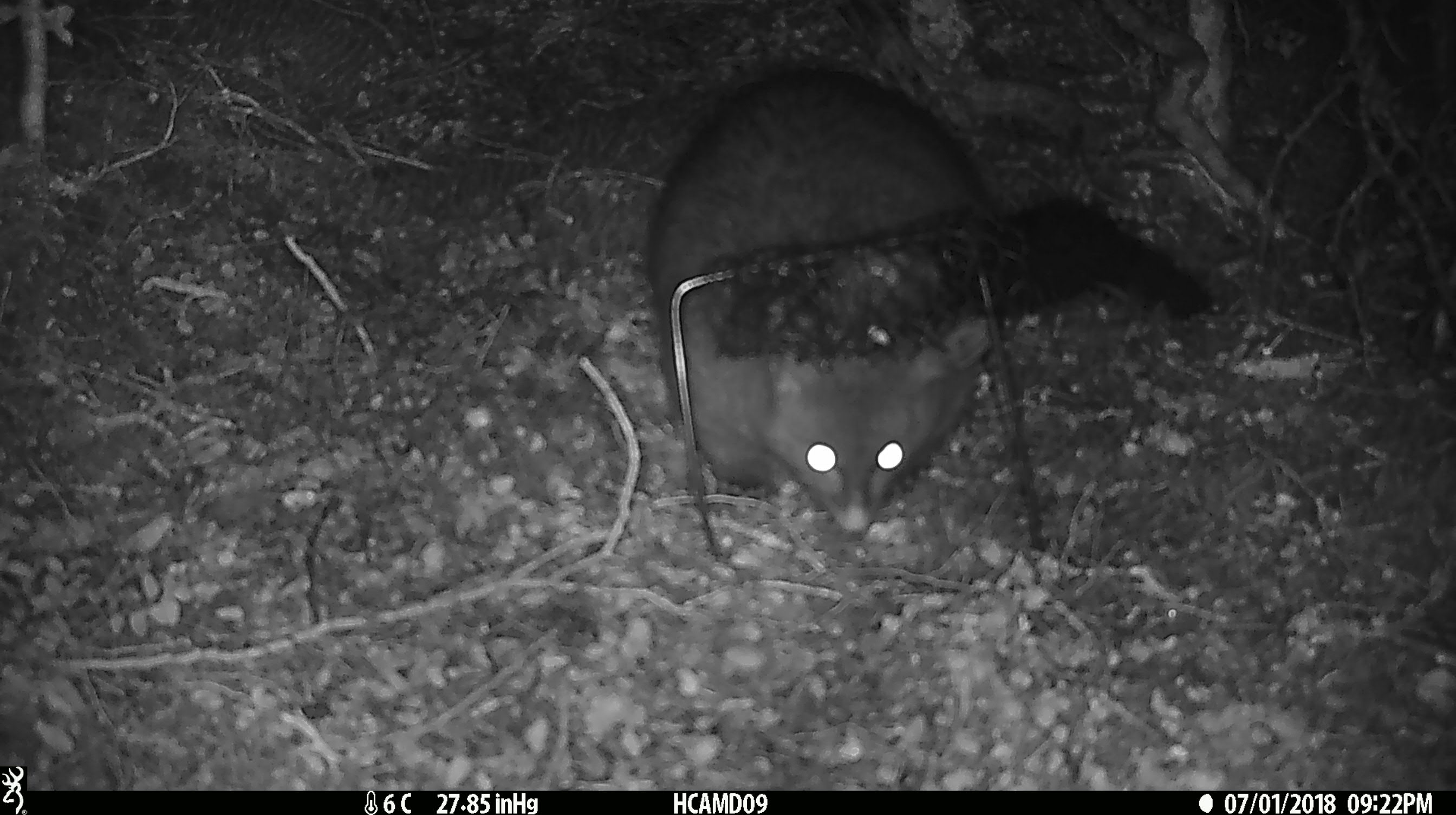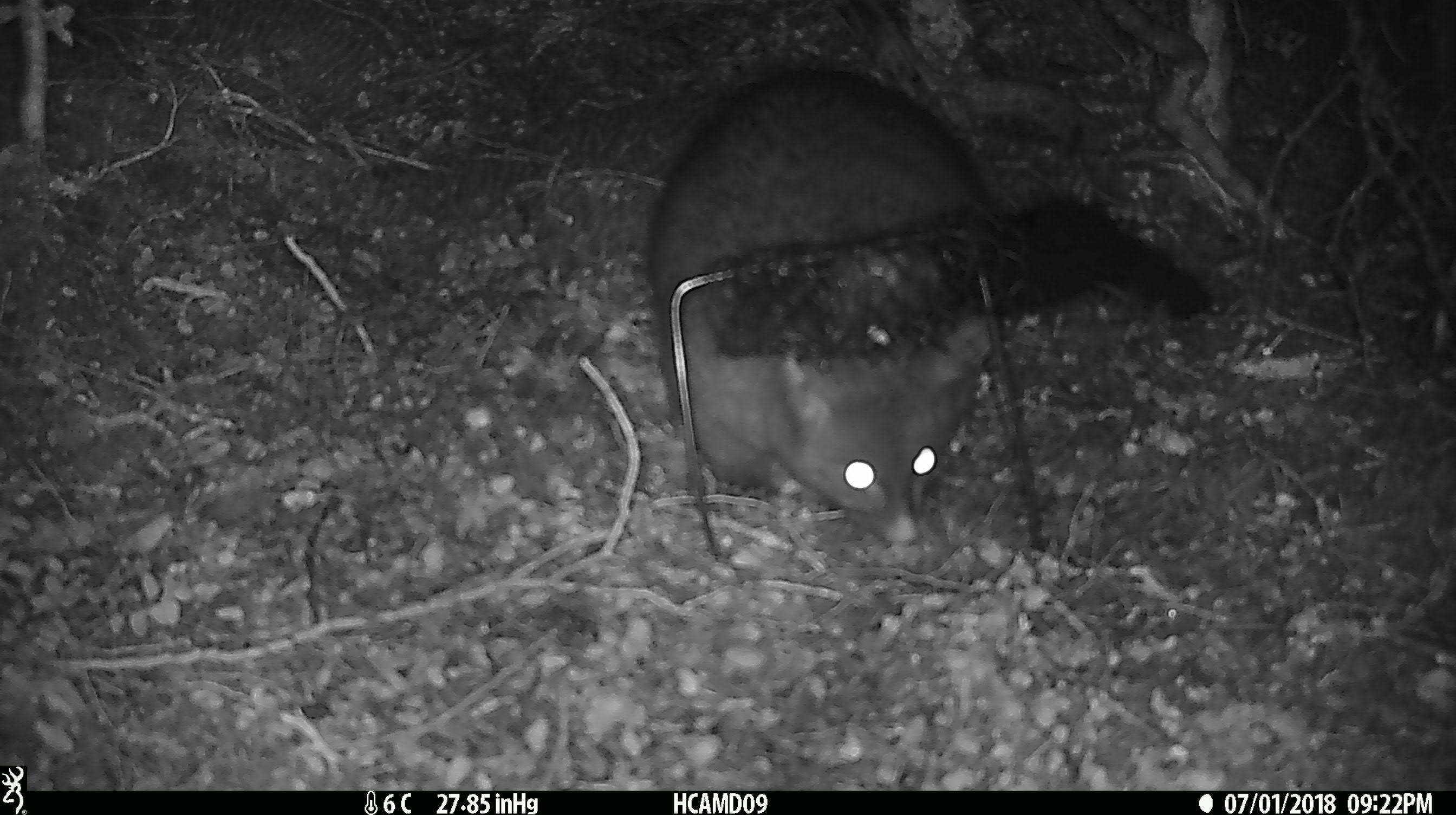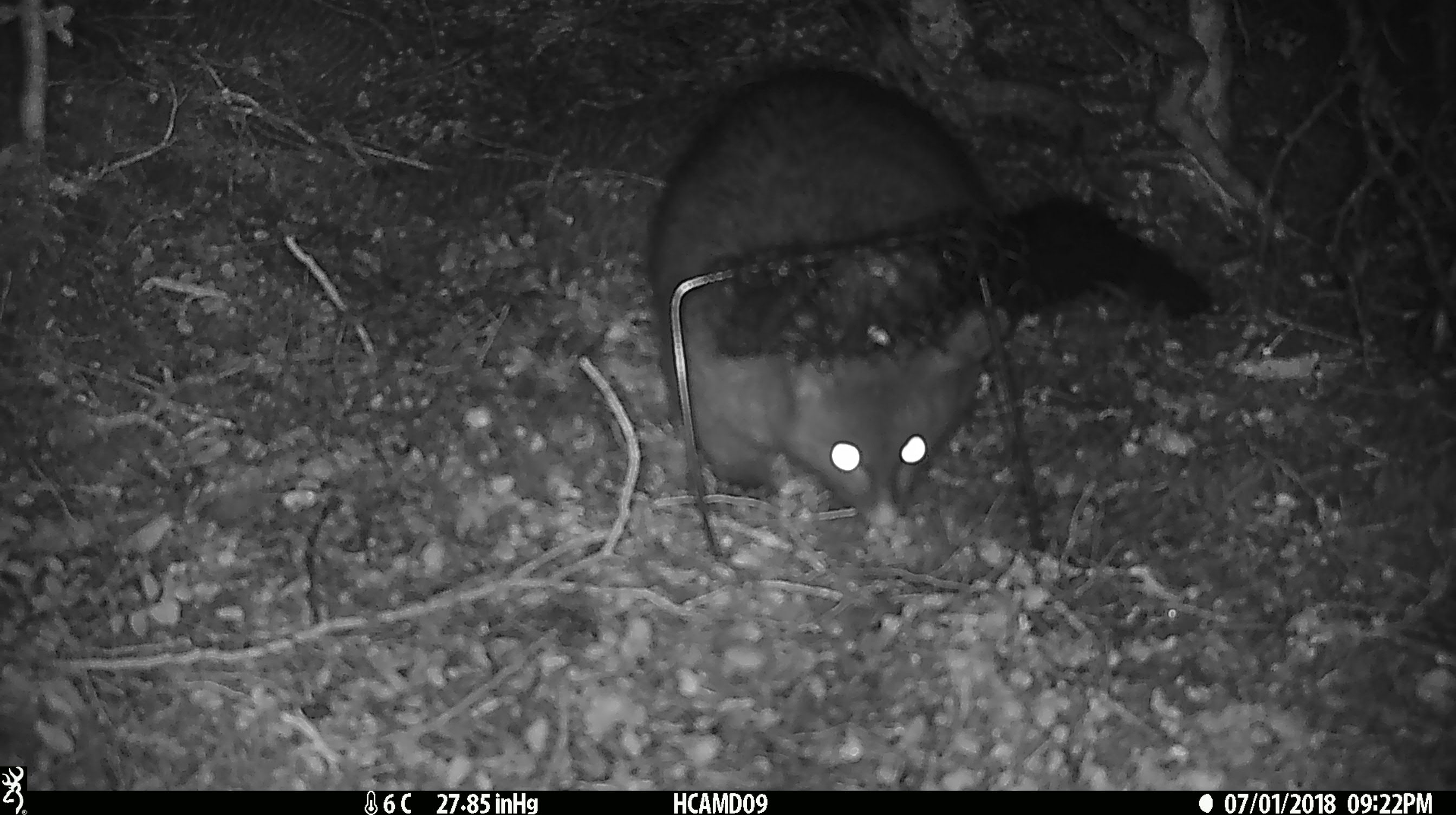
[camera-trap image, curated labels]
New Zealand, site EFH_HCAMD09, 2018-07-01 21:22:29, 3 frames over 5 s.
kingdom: Animalia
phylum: Chordata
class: Mammalia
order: Diprotodontia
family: Phalangeridae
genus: Trichosurus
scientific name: Trichosurus vulpecula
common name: common brushtail possum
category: possum